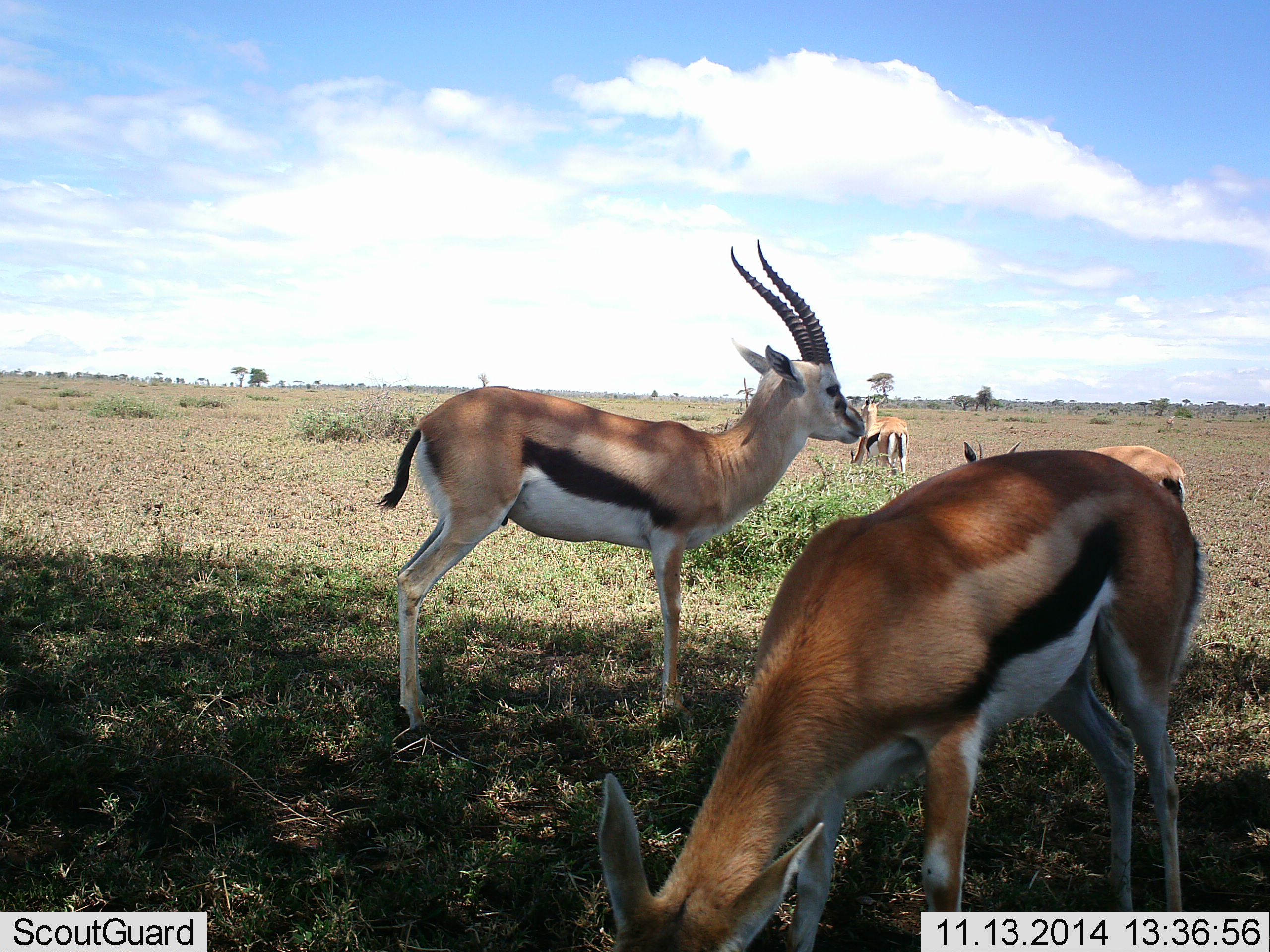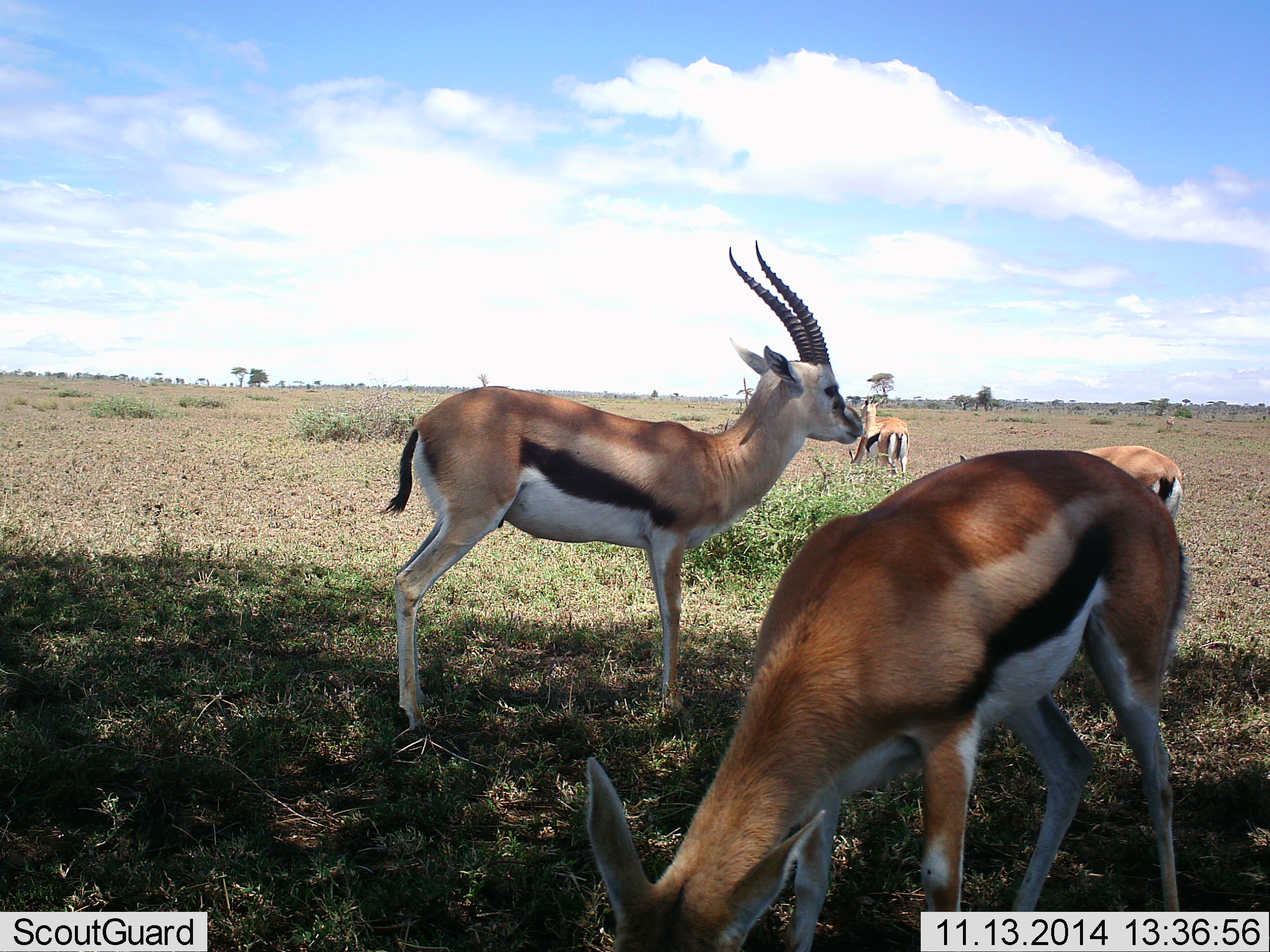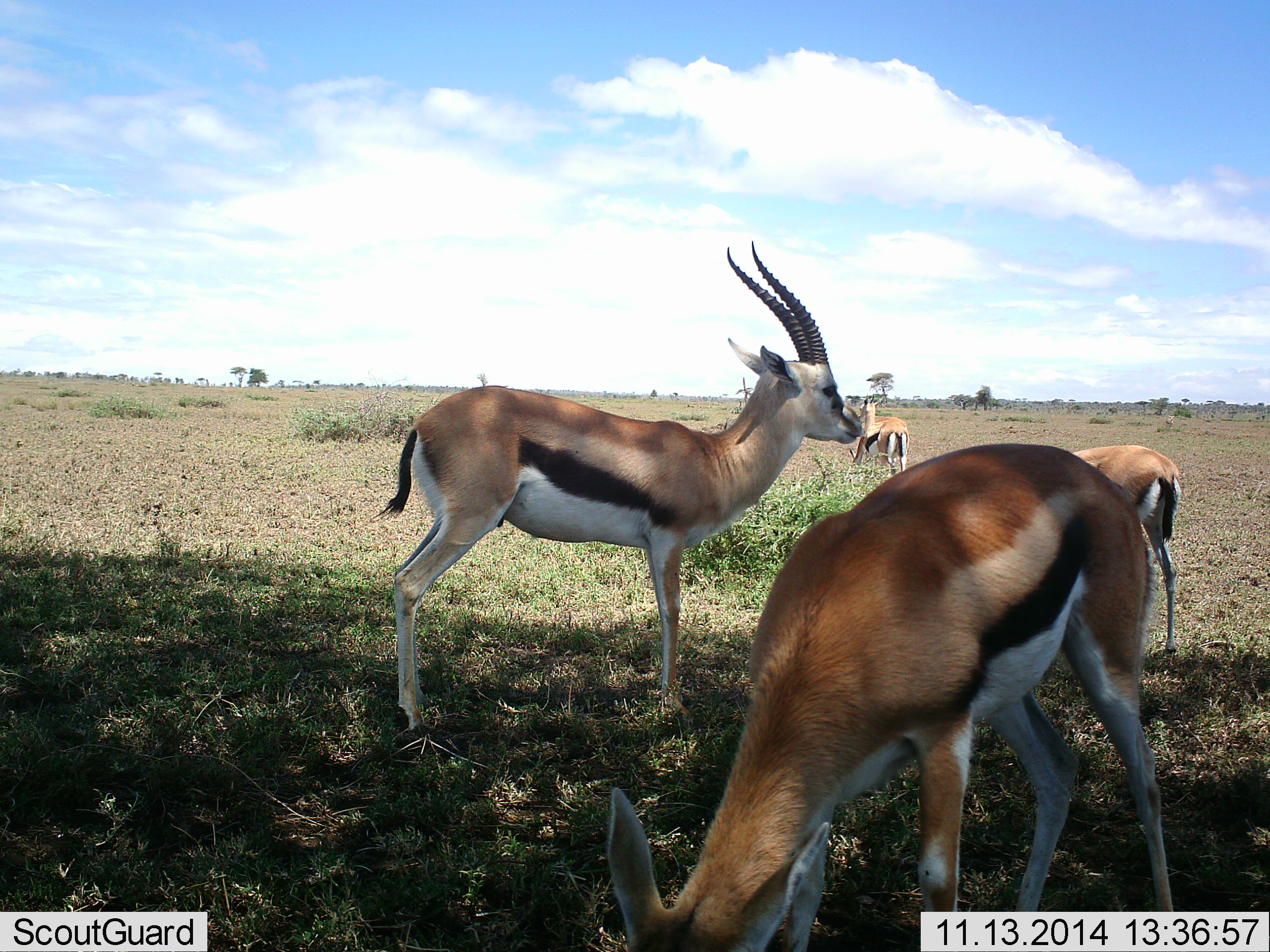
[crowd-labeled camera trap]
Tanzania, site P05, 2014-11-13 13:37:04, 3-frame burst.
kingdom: Animalia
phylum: Chordata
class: Mammalia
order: Artiodactyla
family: Bovidae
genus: Eudorcas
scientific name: Eudorcas thomsonii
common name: thomson's gazelle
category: gazellethomsons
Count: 5.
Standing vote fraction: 100%.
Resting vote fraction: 0%.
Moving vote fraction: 10%.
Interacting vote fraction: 0%.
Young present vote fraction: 0%.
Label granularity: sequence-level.